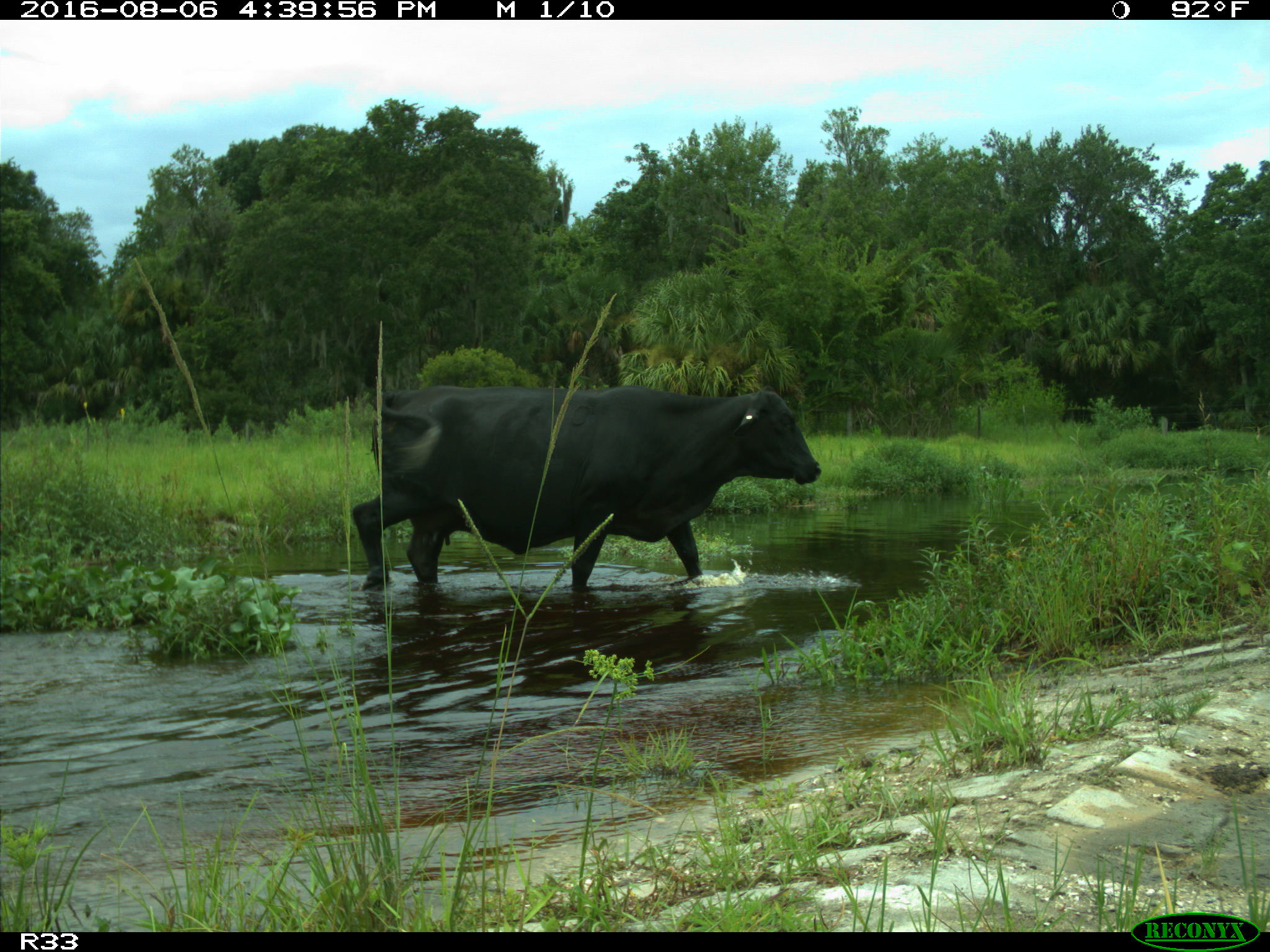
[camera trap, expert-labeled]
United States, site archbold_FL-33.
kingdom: Animalia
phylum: Chordata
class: Mammalia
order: Artiodactyla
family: Bovidae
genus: Bos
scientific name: Bos taurus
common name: domestic cow